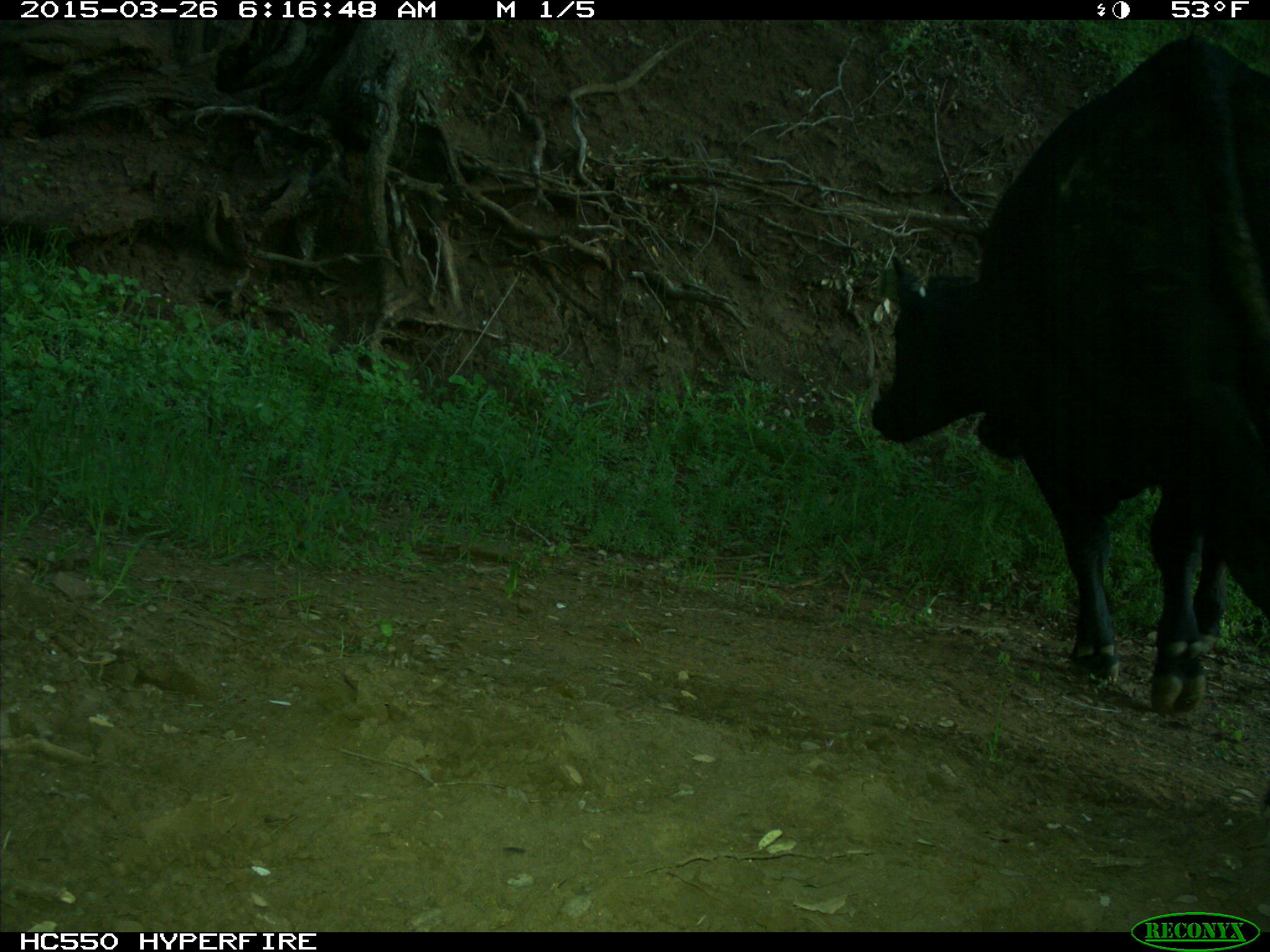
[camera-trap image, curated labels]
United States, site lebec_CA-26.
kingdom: Animalia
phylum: Chordata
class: Mammalia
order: Artiodactyla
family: Bovidae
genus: Bos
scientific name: Bos taurus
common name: domestic cow